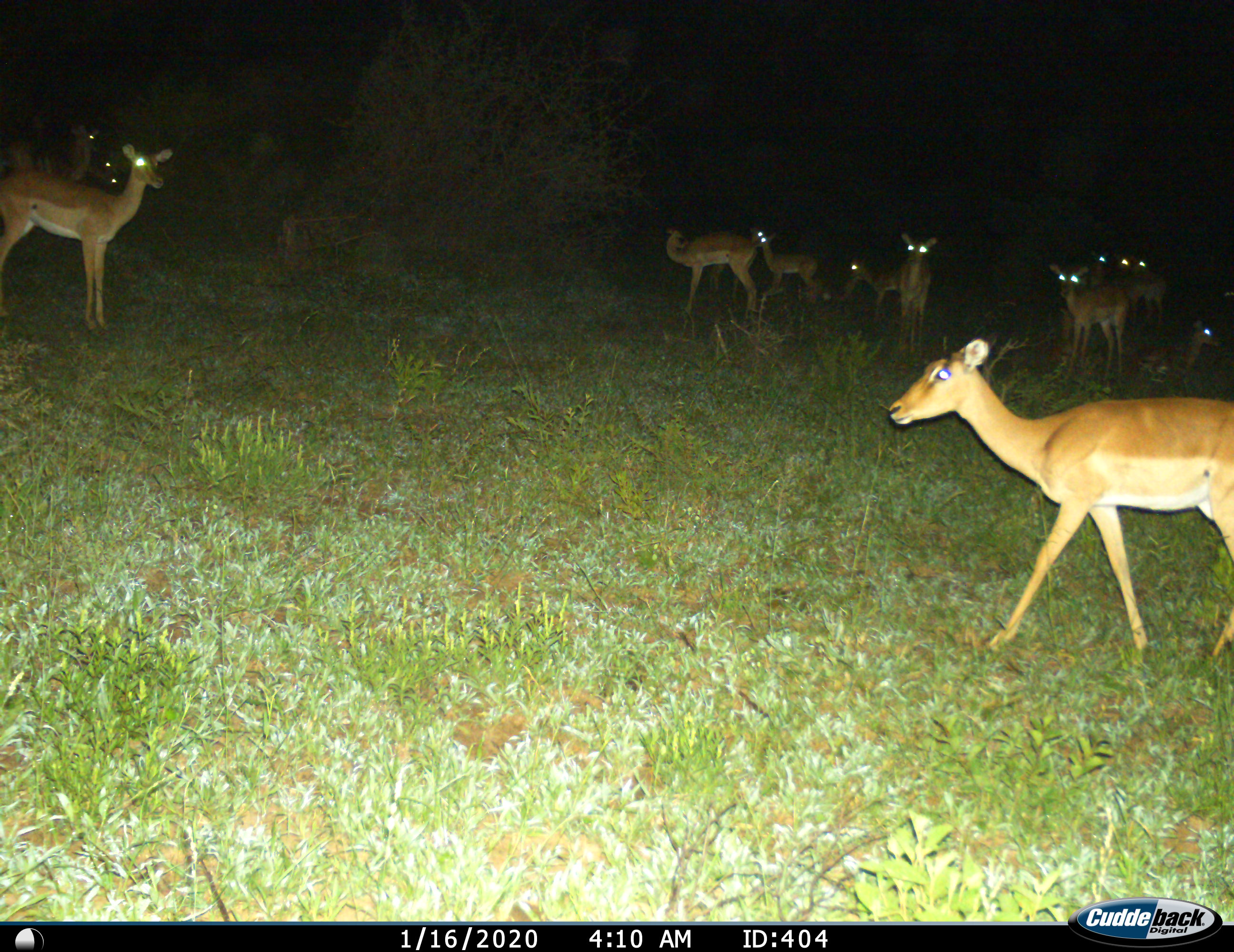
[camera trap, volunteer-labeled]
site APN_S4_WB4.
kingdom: Animalia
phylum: Chordata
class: Mammalia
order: Artiodactyla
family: Bovidae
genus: Aepyceros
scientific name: Aepyceros melampus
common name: impala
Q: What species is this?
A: Impala (Aepyceros melampus).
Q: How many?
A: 11-50.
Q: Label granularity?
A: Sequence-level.